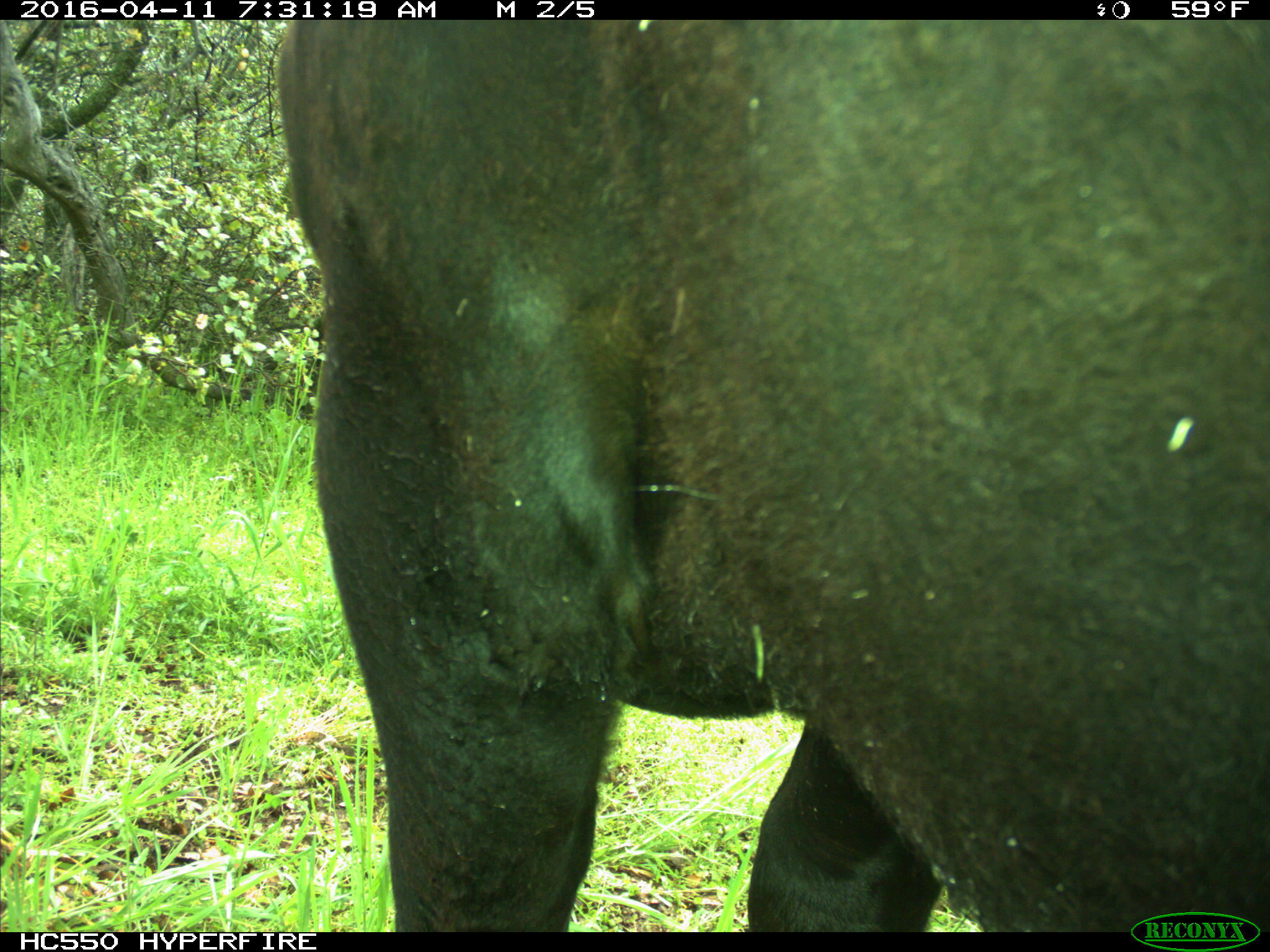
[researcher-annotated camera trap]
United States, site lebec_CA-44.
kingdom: Animalia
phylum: Chordata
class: Mammalia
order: Artiodactyla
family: Bovidae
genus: Bos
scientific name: Bos taurus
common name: domestic cow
Bos taurus (domestic cow).